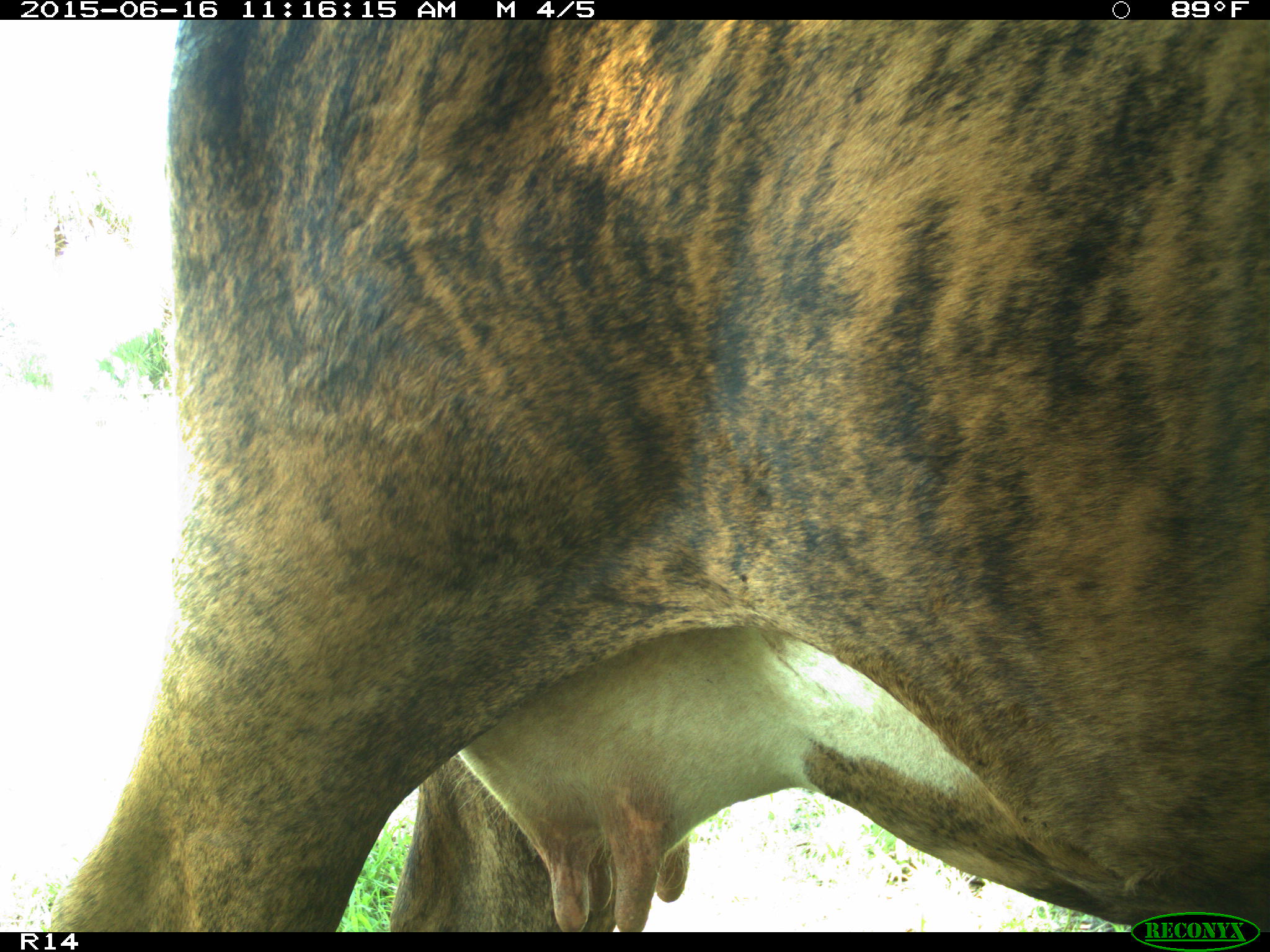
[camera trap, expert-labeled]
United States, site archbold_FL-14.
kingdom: Animalia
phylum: Chordata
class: Mammalia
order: Artiodactyla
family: Bovidae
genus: Bos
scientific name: Bos taurus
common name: domestic cow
Bos taurus (domestic cow).